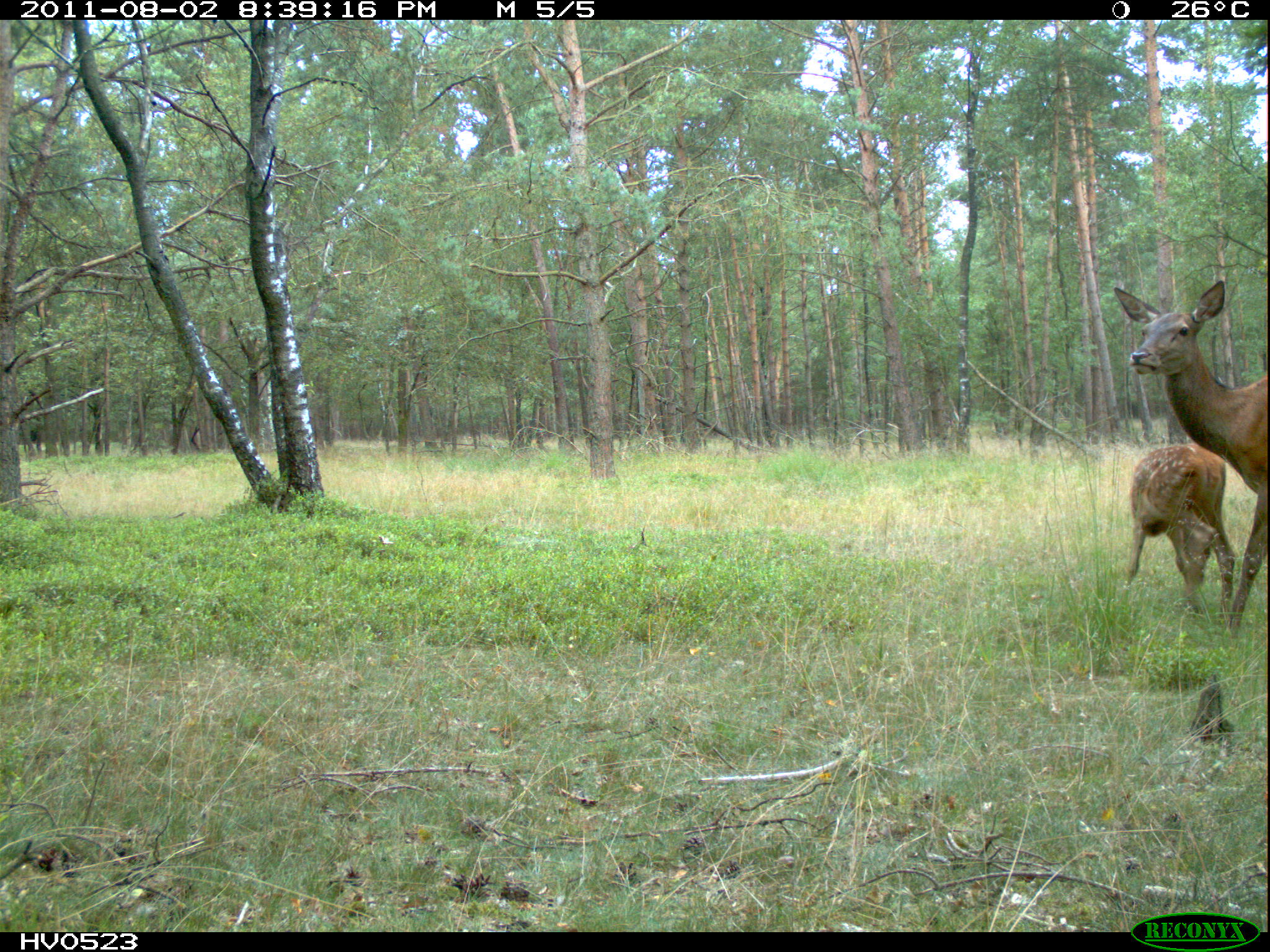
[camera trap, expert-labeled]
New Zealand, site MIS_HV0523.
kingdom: Animalia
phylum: Chordata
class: Mammalia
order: Artiodactyla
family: Cervidae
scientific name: Cervidae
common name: deer